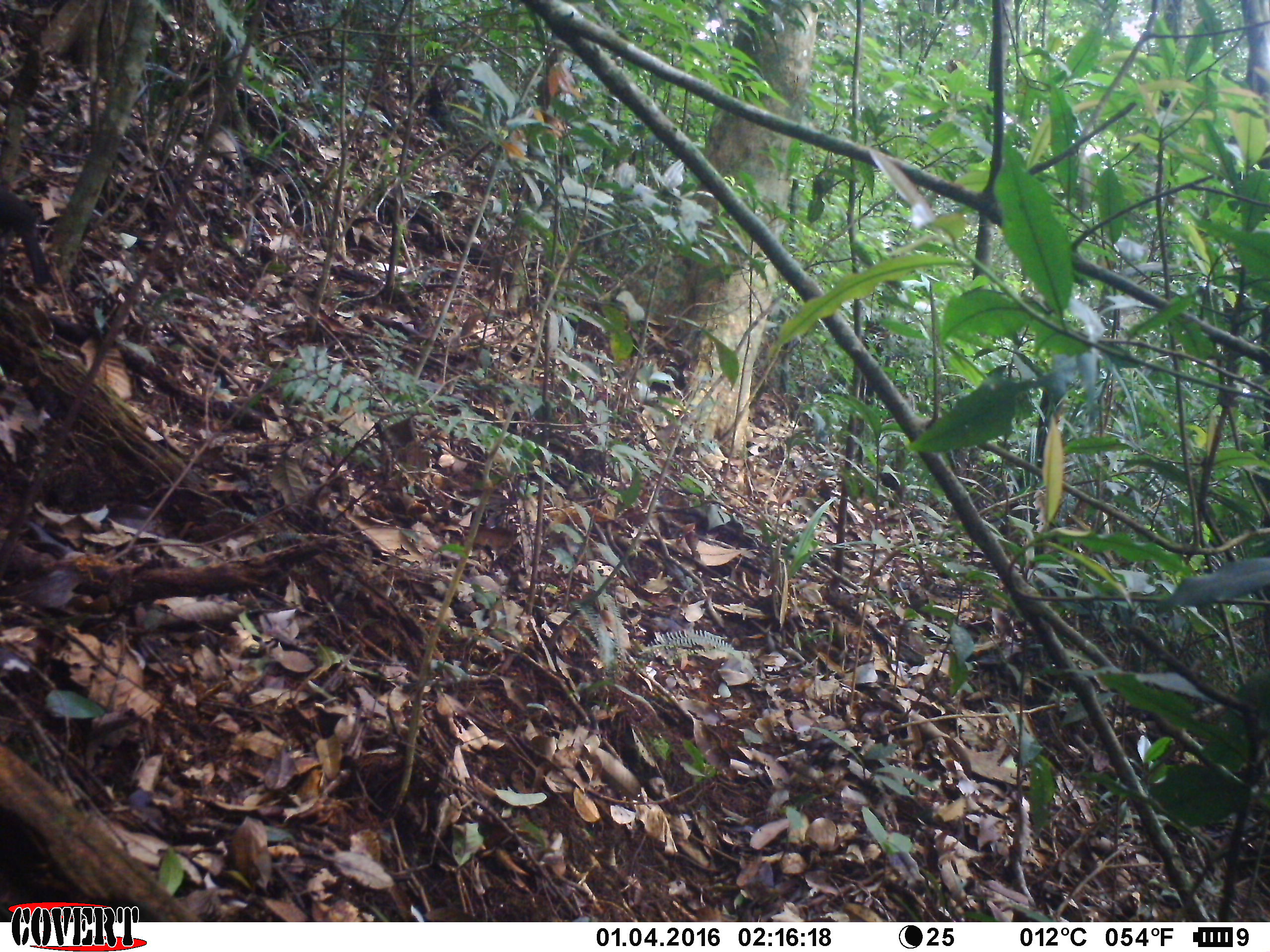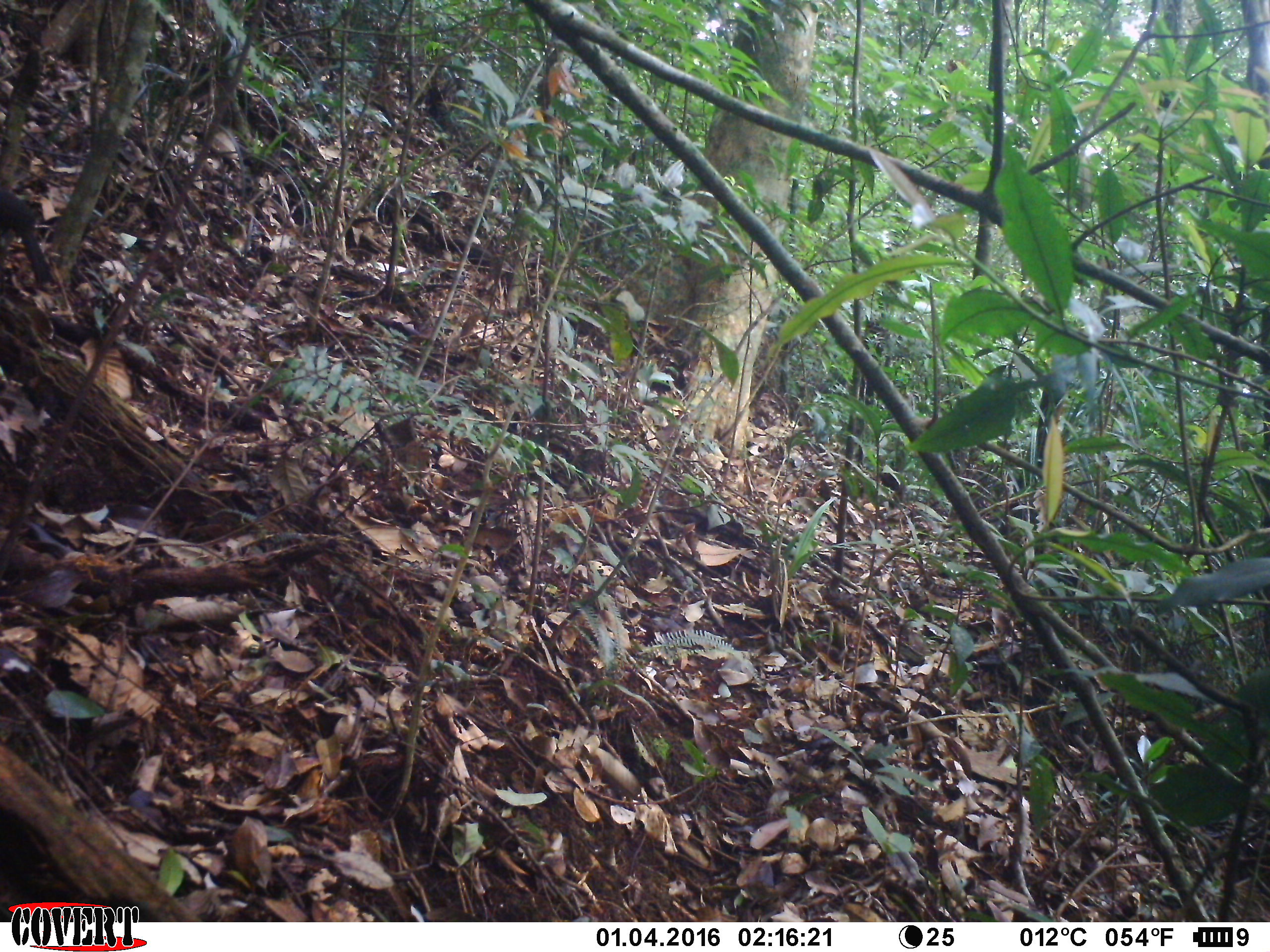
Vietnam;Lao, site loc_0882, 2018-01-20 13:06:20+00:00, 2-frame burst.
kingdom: Animalia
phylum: Chordata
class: Aves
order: Passeriformes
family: Leiothrichidae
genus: Garrulax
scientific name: Garrulax castanotis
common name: rufous-cheeked laughingthrush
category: rufous cheeked laughingthrush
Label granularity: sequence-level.